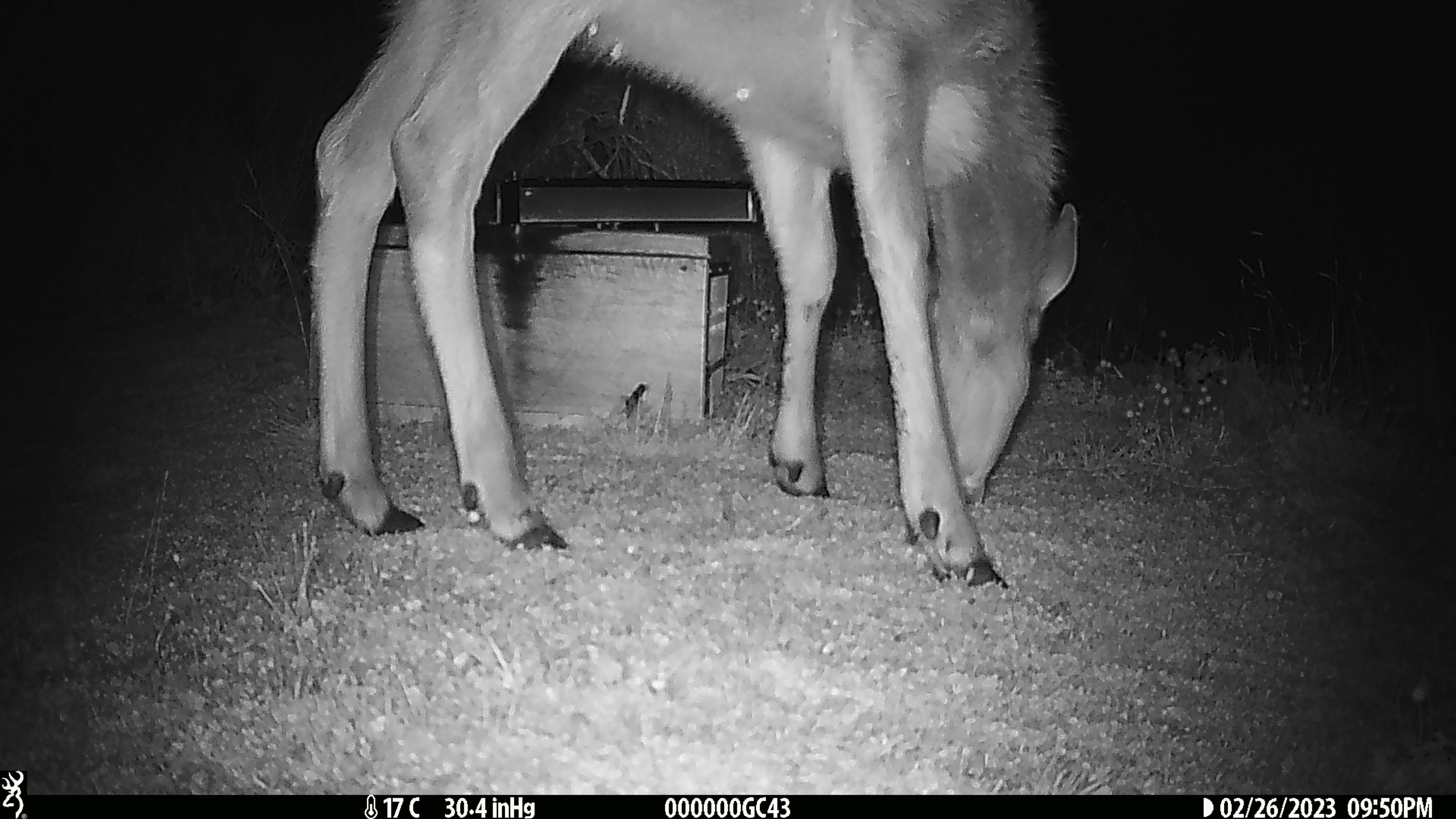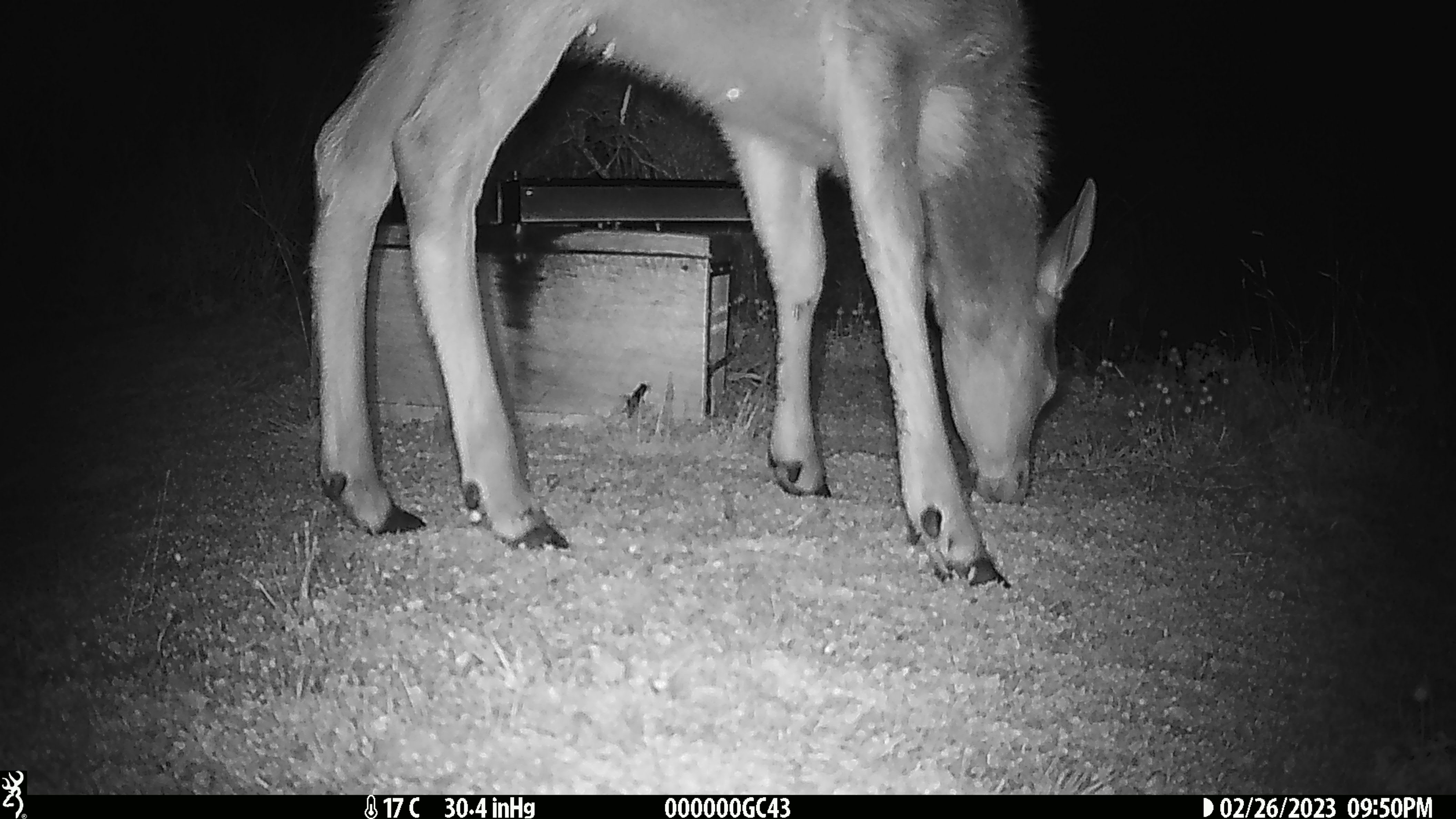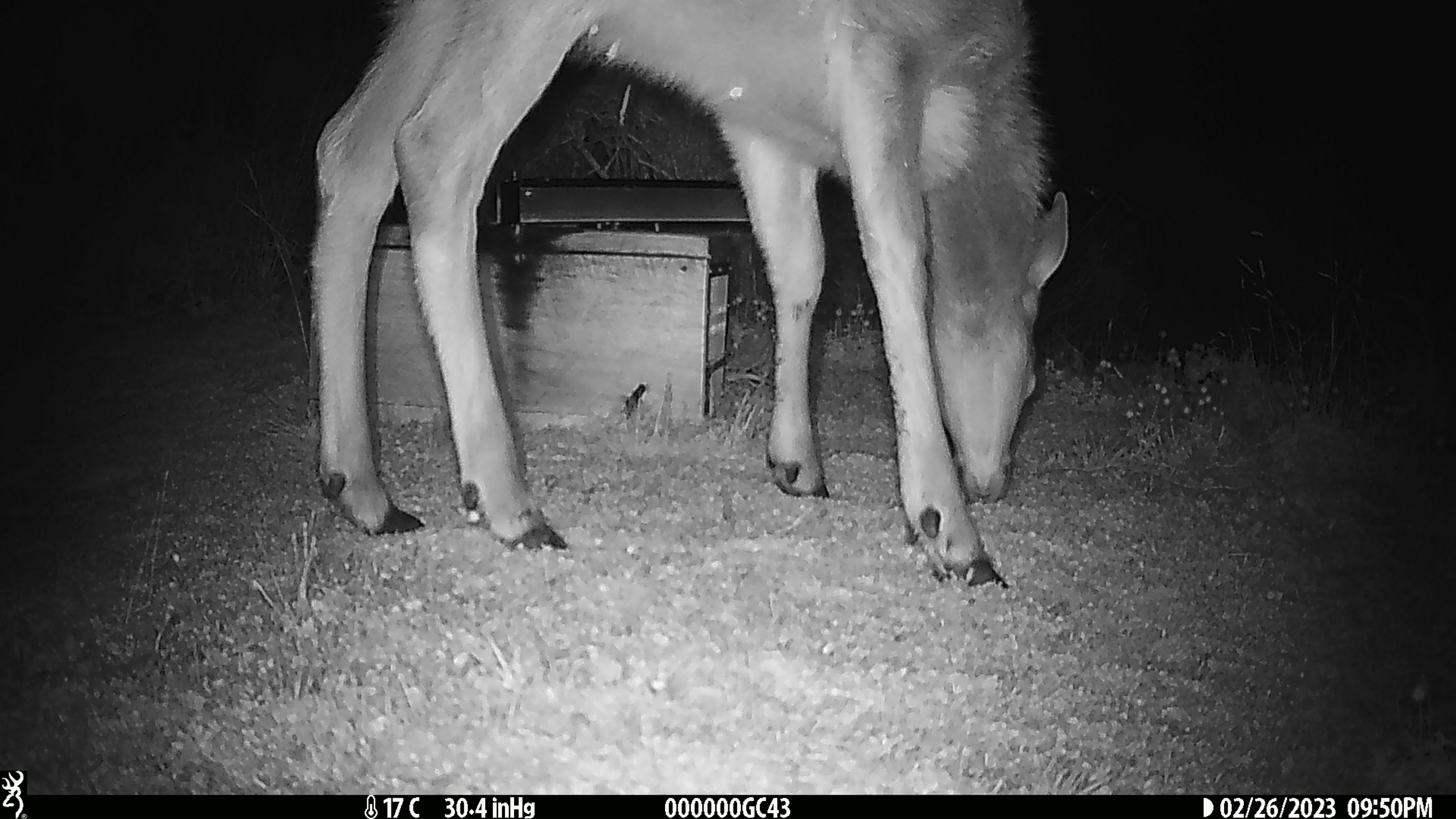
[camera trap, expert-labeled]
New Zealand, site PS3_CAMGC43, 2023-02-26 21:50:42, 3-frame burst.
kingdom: Animalia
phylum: Chordata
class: Mammalia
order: Artiodactyla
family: Cervidae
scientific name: Cervidae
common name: deer